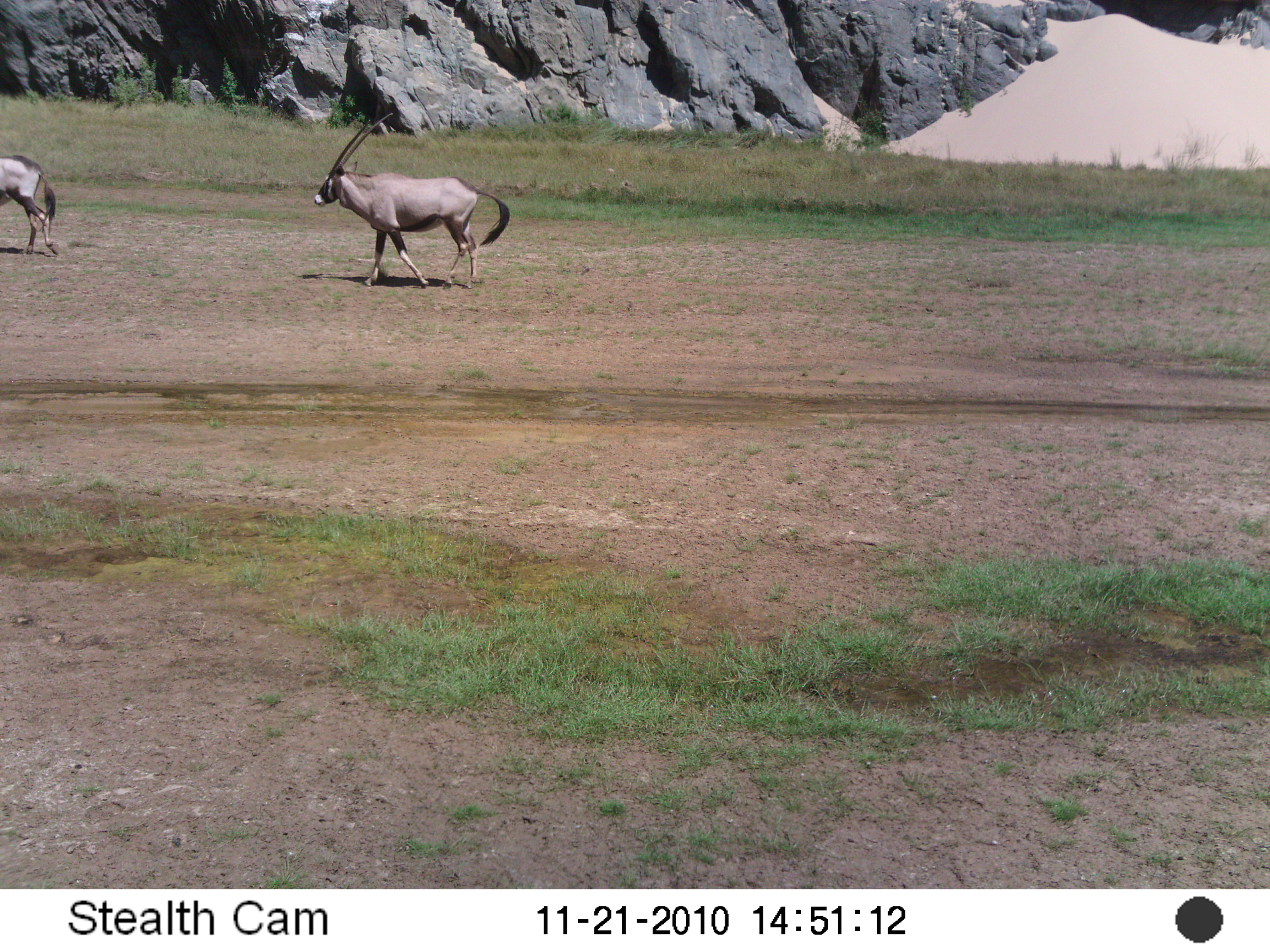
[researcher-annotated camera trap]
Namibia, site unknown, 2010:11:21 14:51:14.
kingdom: Animalia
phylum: Chordata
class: Mammalia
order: Artiodactyla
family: Bovidae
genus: Oryx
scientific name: Oryx gazella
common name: gemsbok